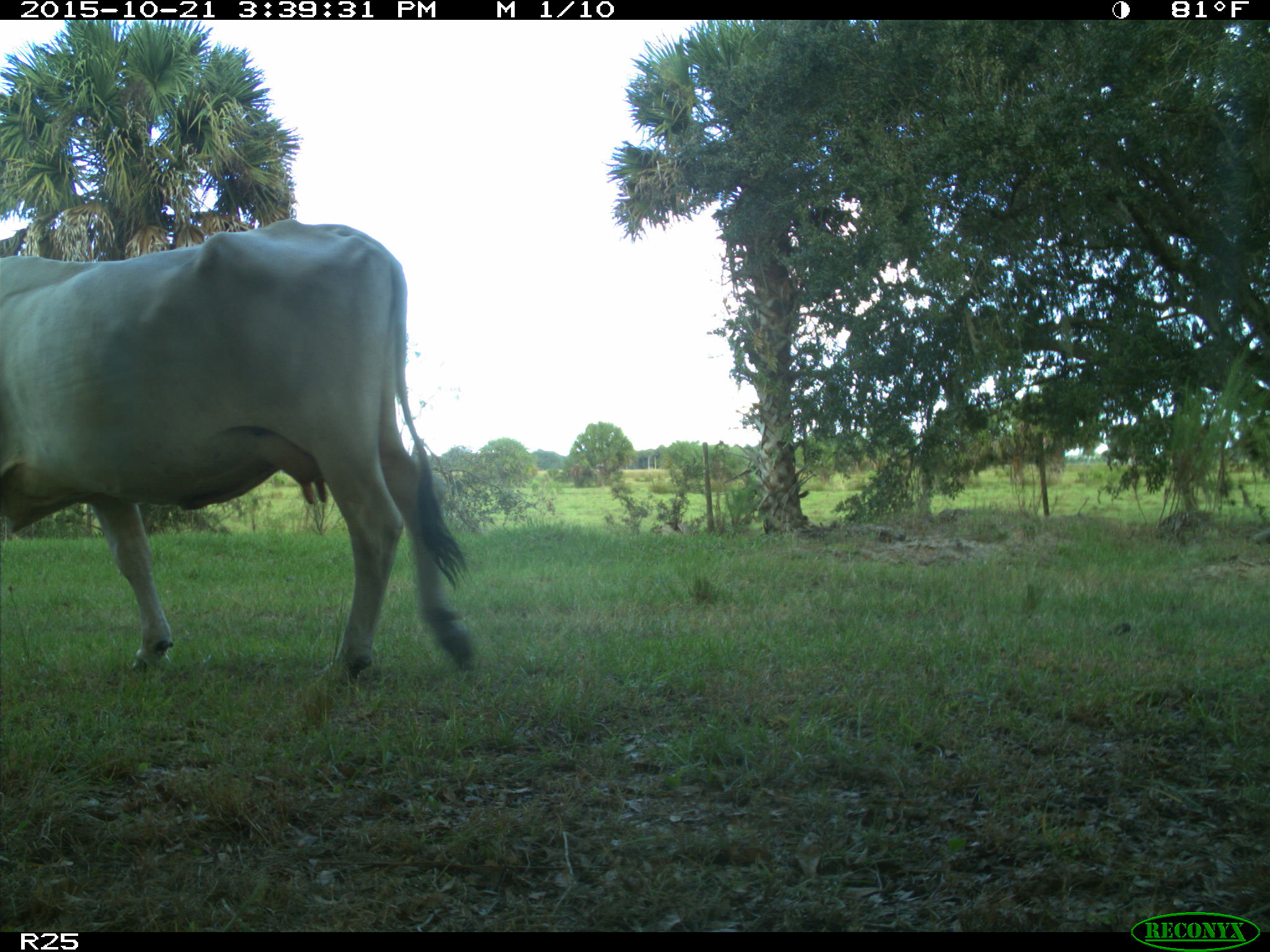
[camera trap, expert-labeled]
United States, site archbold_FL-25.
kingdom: Animalia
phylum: Chordata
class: Mammalia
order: Artiodactyla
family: Bovidae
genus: Bos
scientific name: Bos taurus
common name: domestic cow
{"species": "Bos taurus (domestic cow)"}